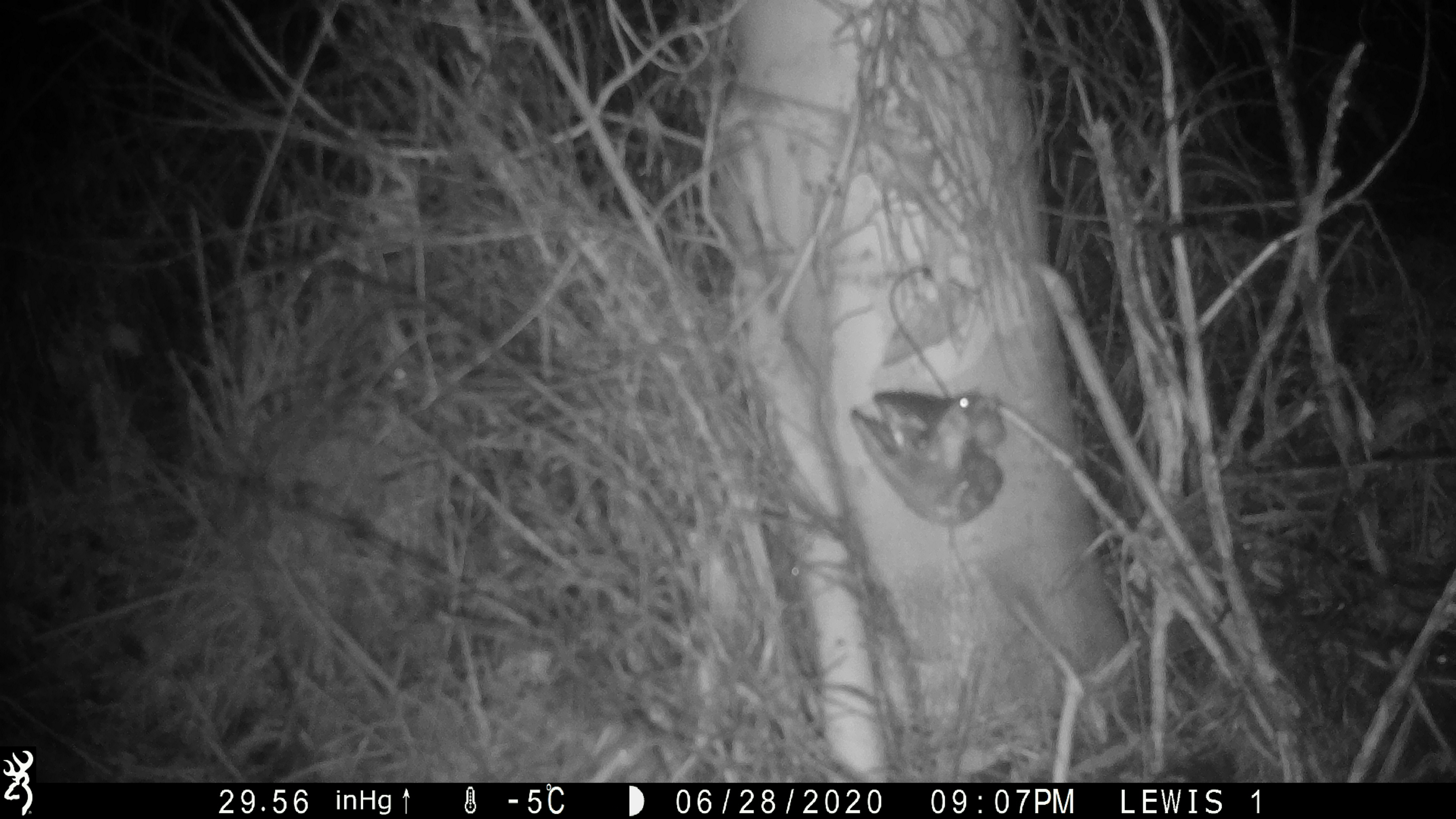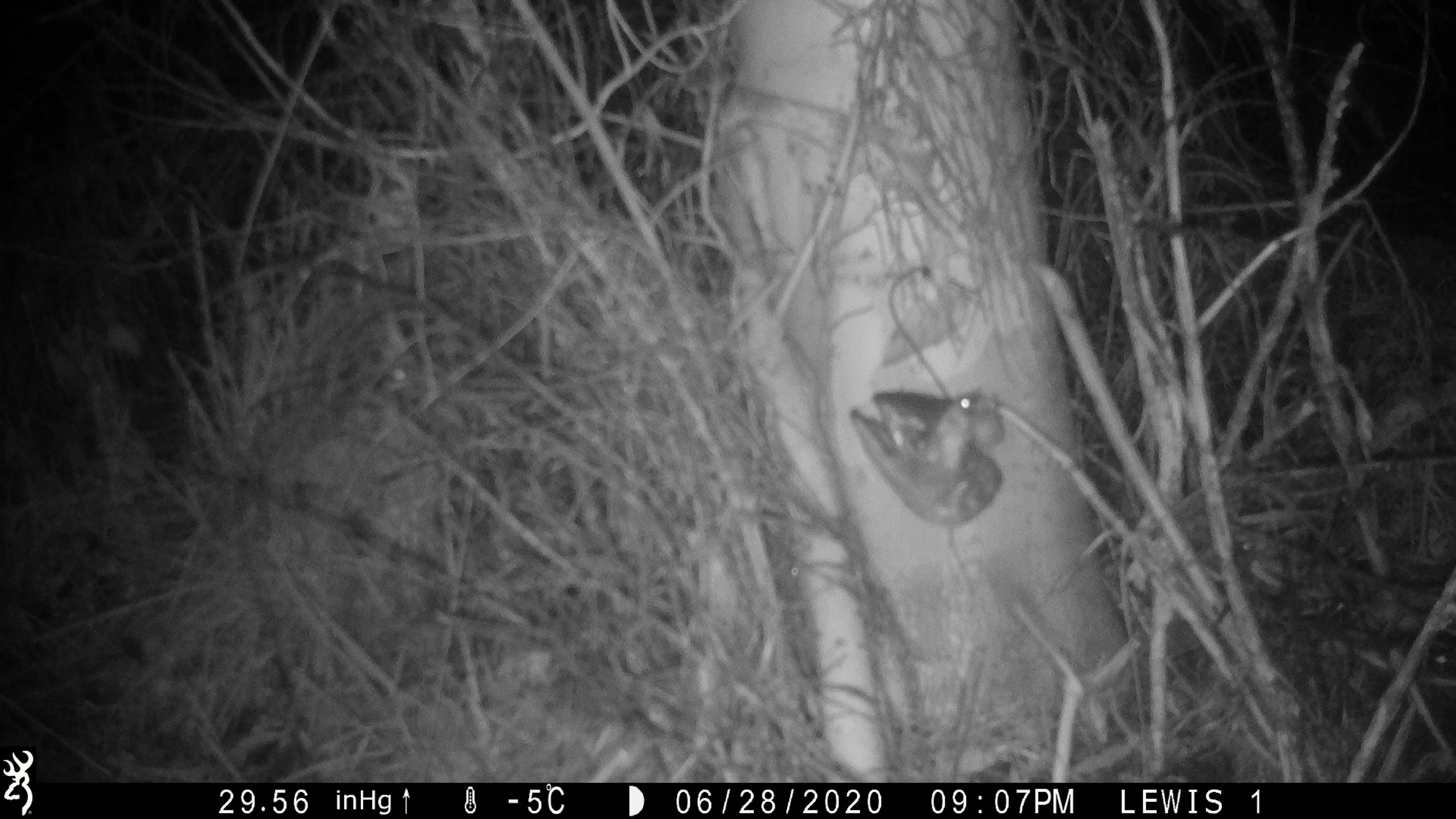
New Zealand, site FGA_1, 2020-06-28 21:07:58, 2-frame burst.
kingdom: Animalia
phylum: Chordata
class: Mammalia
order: Rodentia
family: Muridae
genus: Mus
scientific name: Mus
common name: mouse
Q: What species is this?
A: Mouse (Mus).